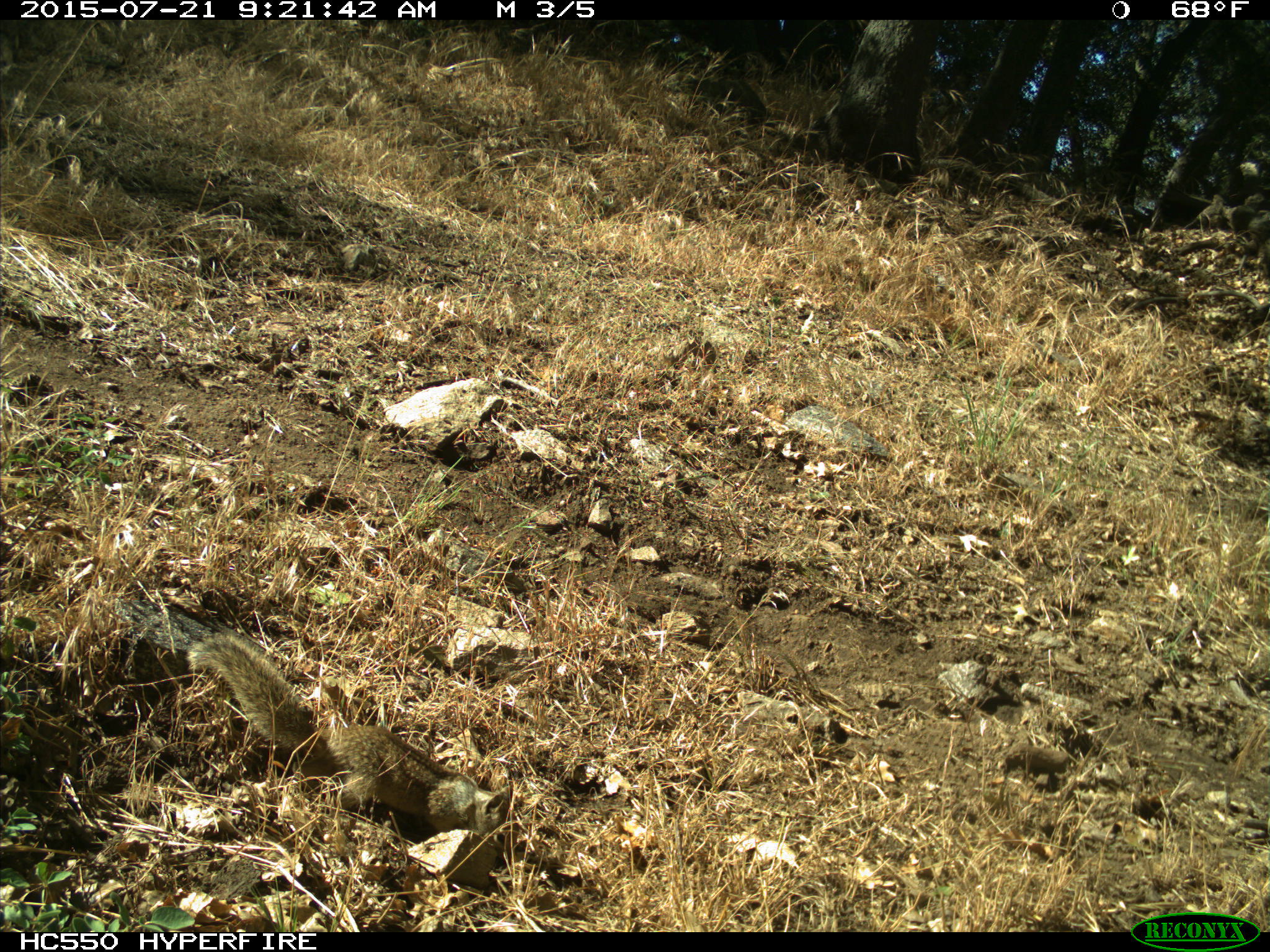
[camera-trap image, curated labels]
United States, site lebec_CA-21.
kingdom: Animalia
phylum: Chordata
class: Mammalia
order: Rodentia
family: Sciuridae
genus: Otospermophilus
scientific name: Otospermophilus beecheyi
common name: california ground squirrel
Otospermophilus beecheyi (california ground squirrel).